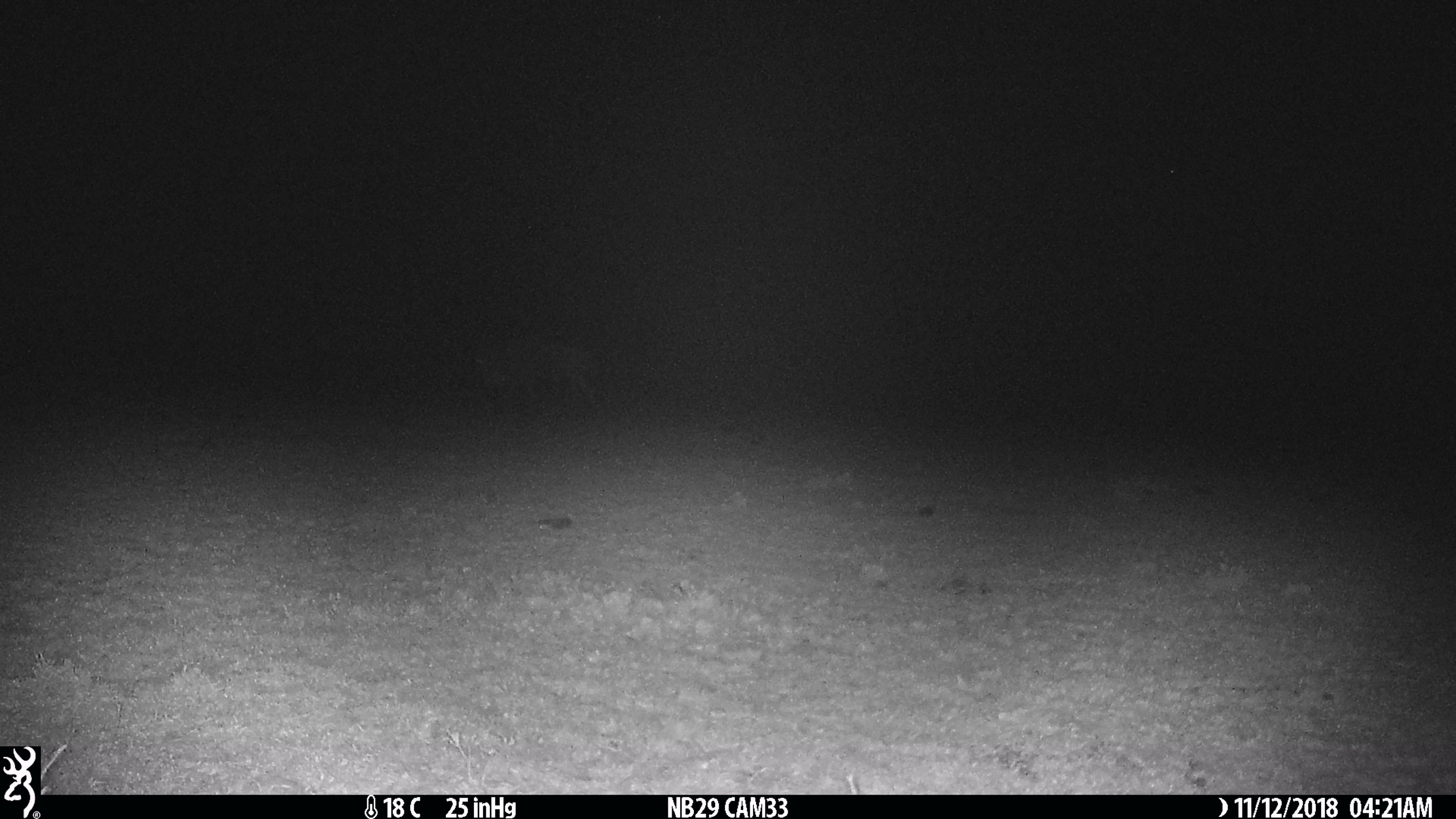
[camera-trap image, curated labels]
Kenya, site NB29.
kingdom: Animalia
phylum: Chordata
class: Mammalia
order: Artiodactyla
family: Bovidae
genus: Connochaetes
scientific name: Connochaetes taurinus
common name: blue wildebeest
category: wildebeest